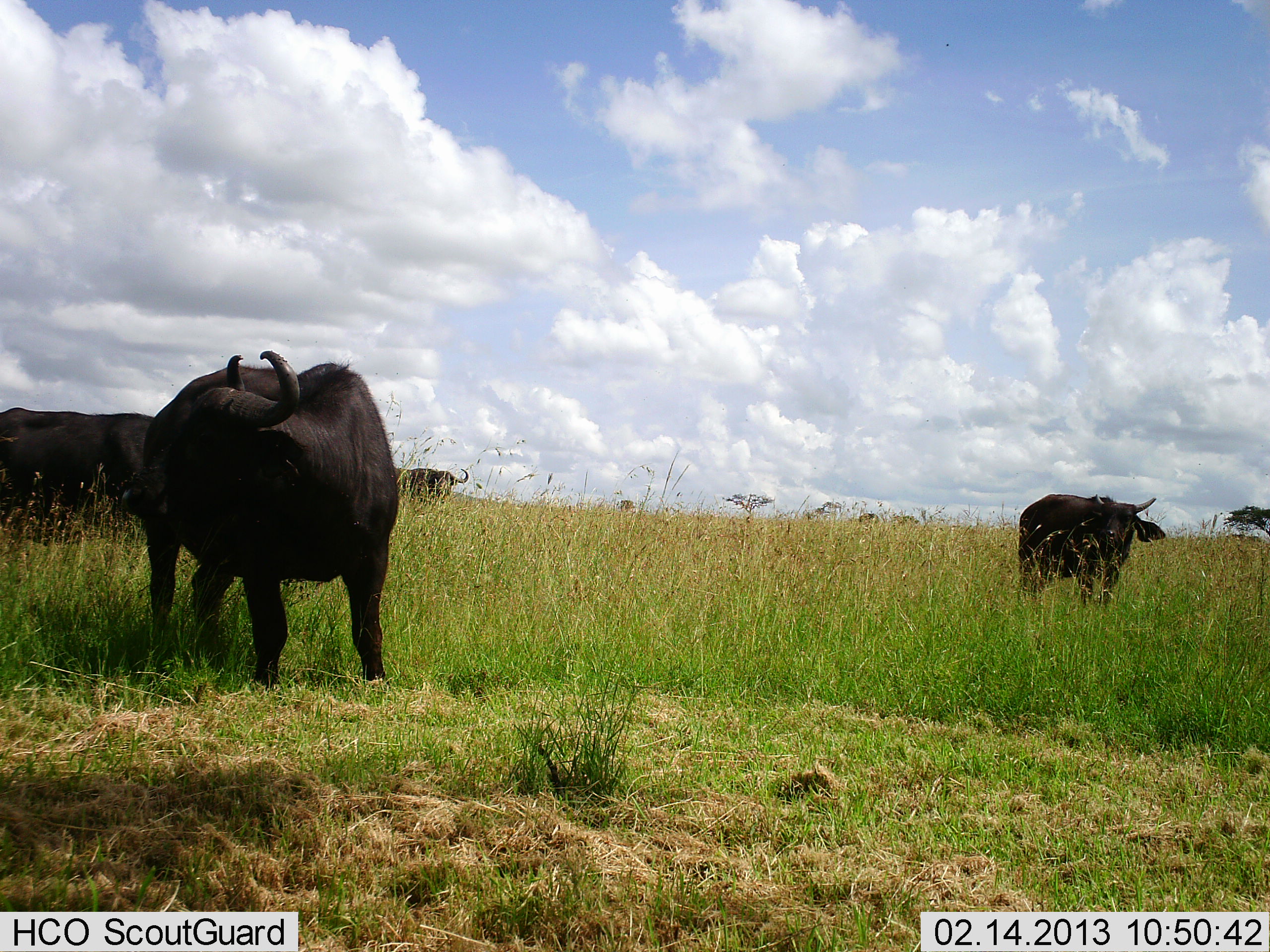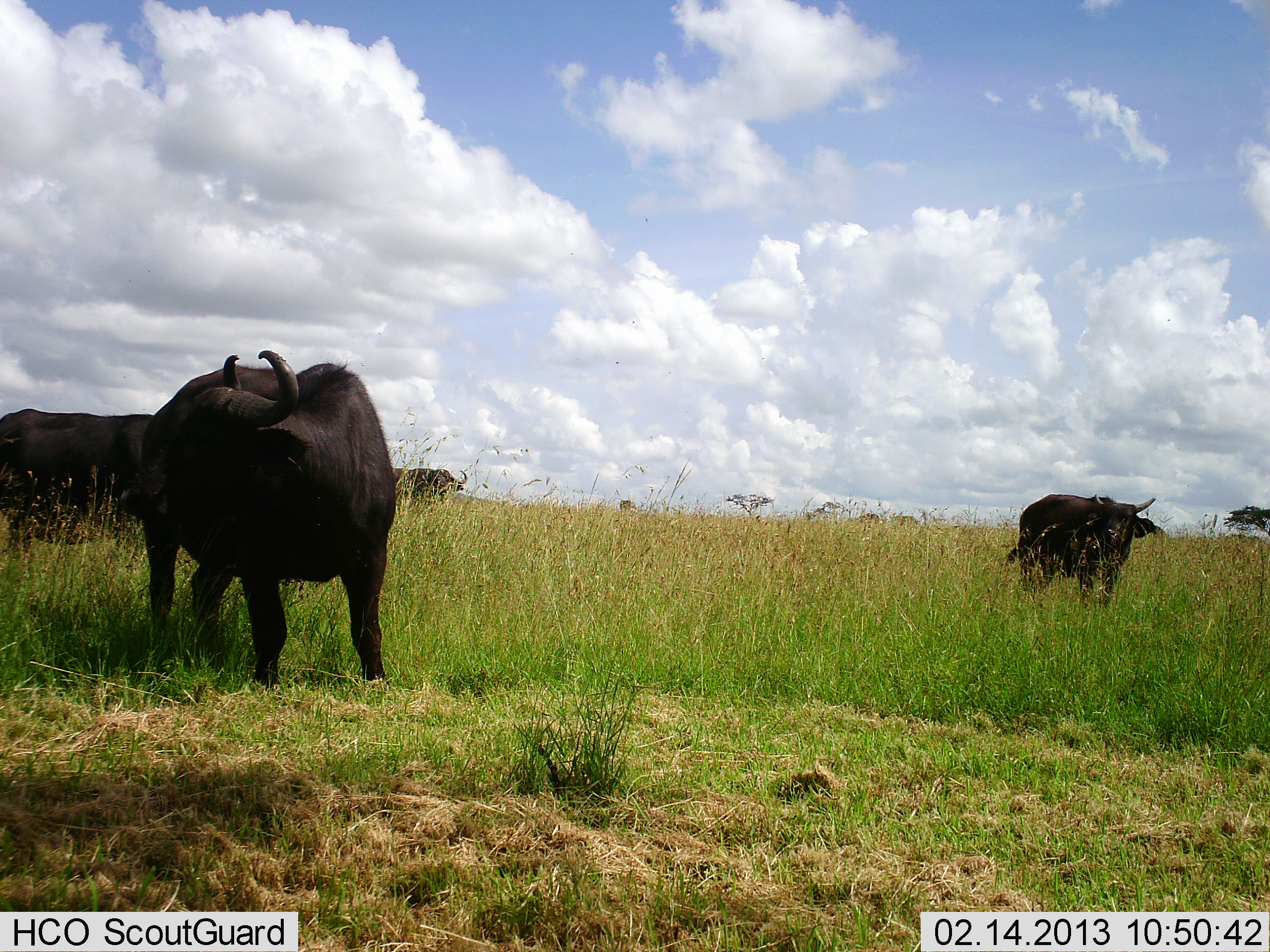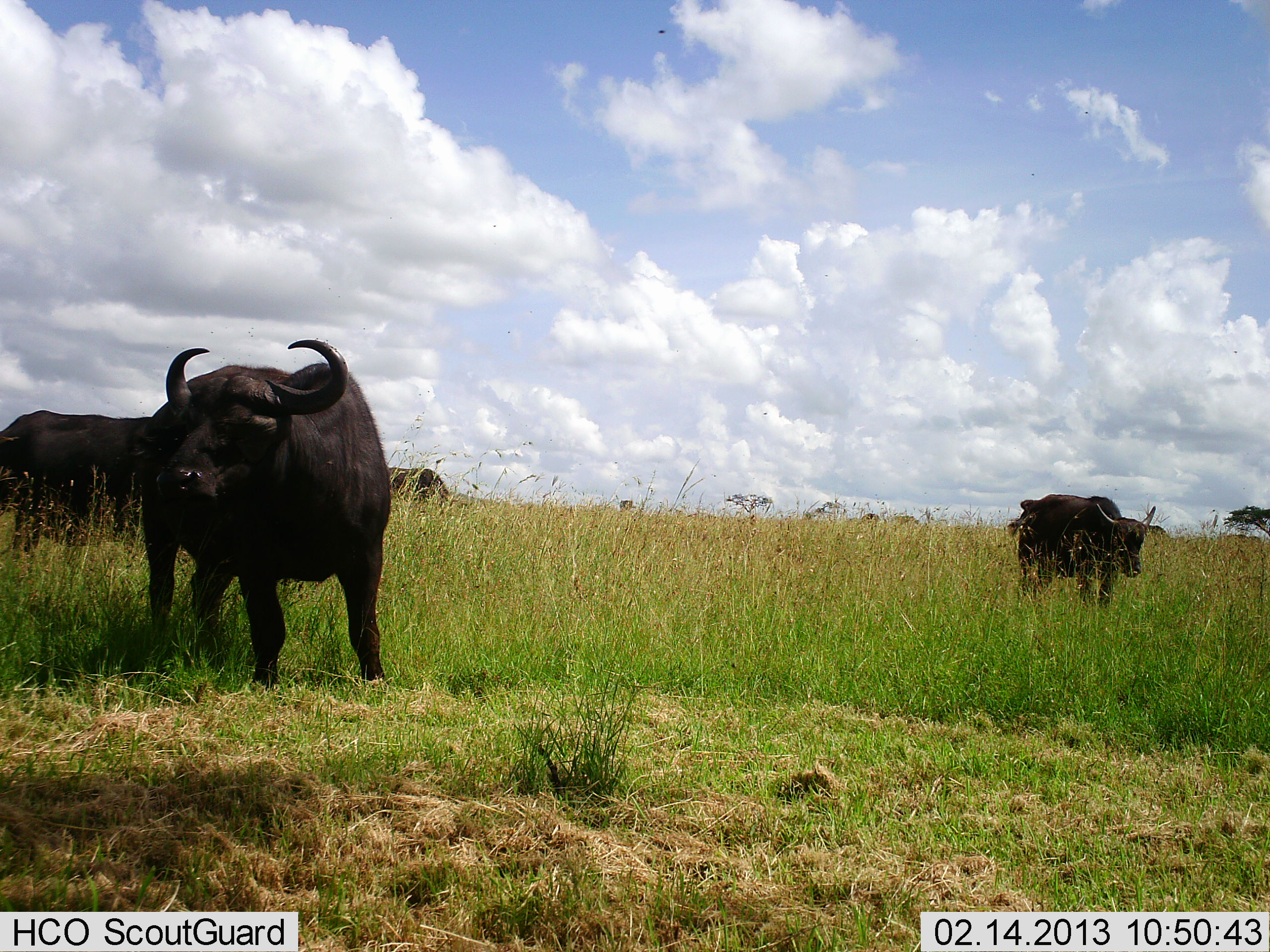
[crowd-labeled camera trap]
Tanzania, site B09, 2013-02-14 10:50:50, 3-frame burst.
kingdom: Animalia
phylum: Chordata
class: Mammalia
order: Artiodactyla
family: Bovidae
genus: Syncerus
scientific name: Syncerus caffer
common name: cape buffalo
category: buffalo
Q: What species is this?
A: Buffalo (cape buffalo) (Syncerus caffer).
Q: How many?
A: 4.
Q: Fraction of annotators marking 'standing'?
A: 76%.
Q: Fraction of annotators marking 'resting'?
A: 4%.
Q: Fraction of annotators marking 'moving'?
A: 24%.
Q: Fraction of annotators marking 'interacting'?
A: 0%.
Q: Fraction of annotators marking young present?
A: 0%.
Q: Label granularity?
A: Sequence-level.